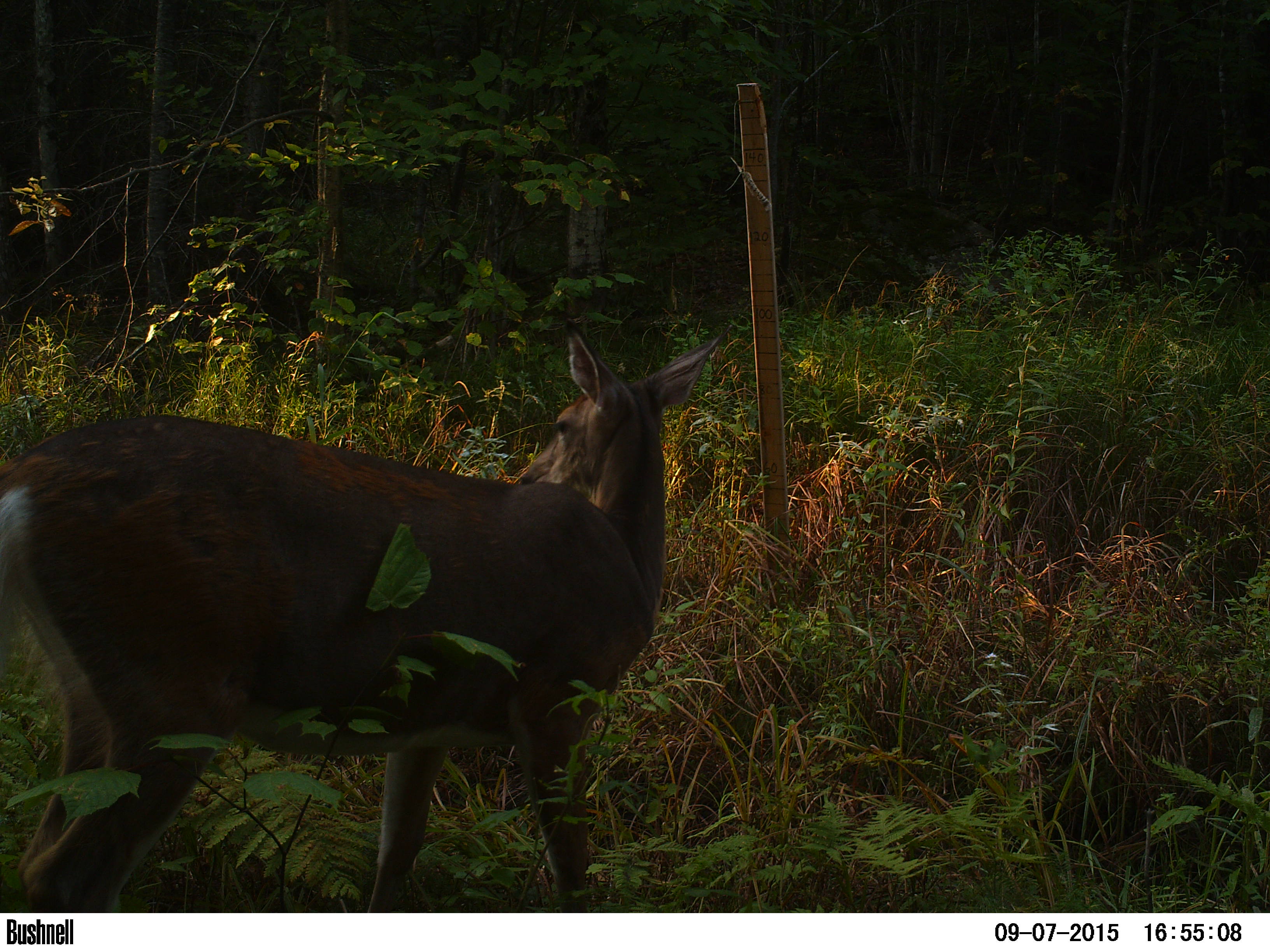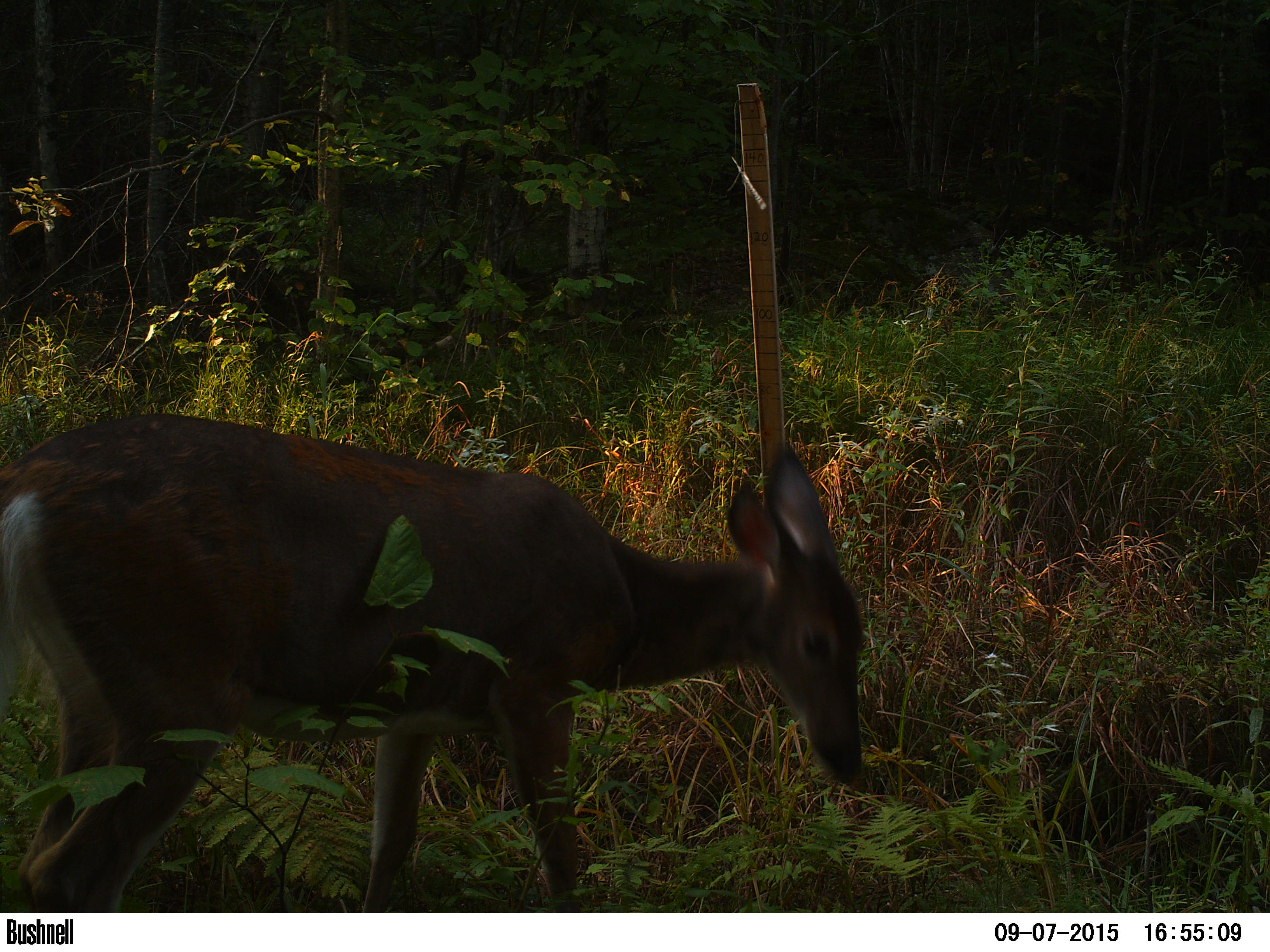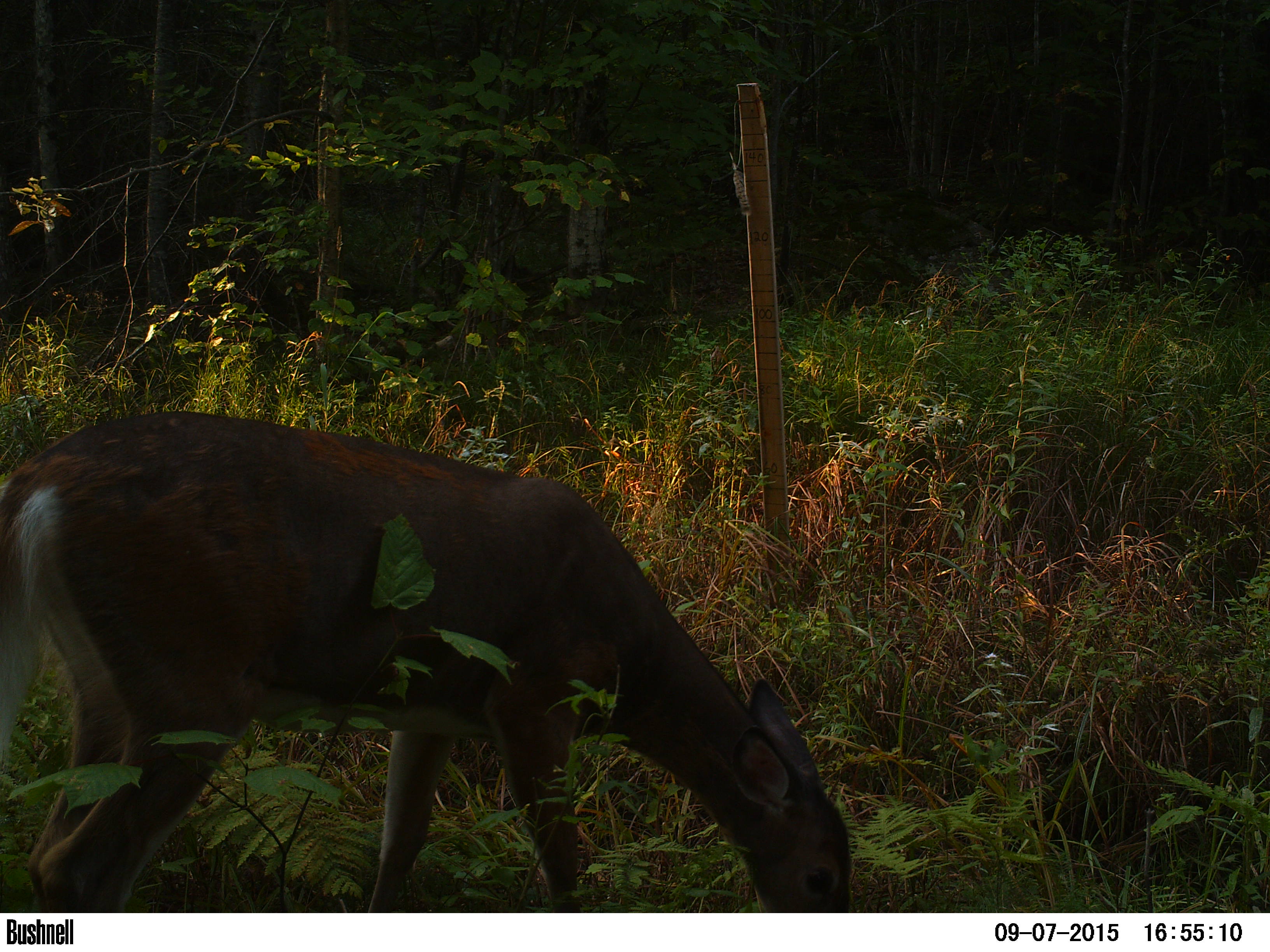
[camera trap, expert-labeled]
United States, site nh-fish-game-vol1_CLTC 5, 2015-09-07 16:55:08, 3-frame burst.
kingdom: Animalia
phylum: Chordata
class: Mammalia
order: Artiodactyla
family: Cervidae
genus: Odocoileus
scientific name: Odocoileus virginianus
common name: white-tailed deer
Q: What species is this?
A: White-tailed deer (Odocoileus virginianus).